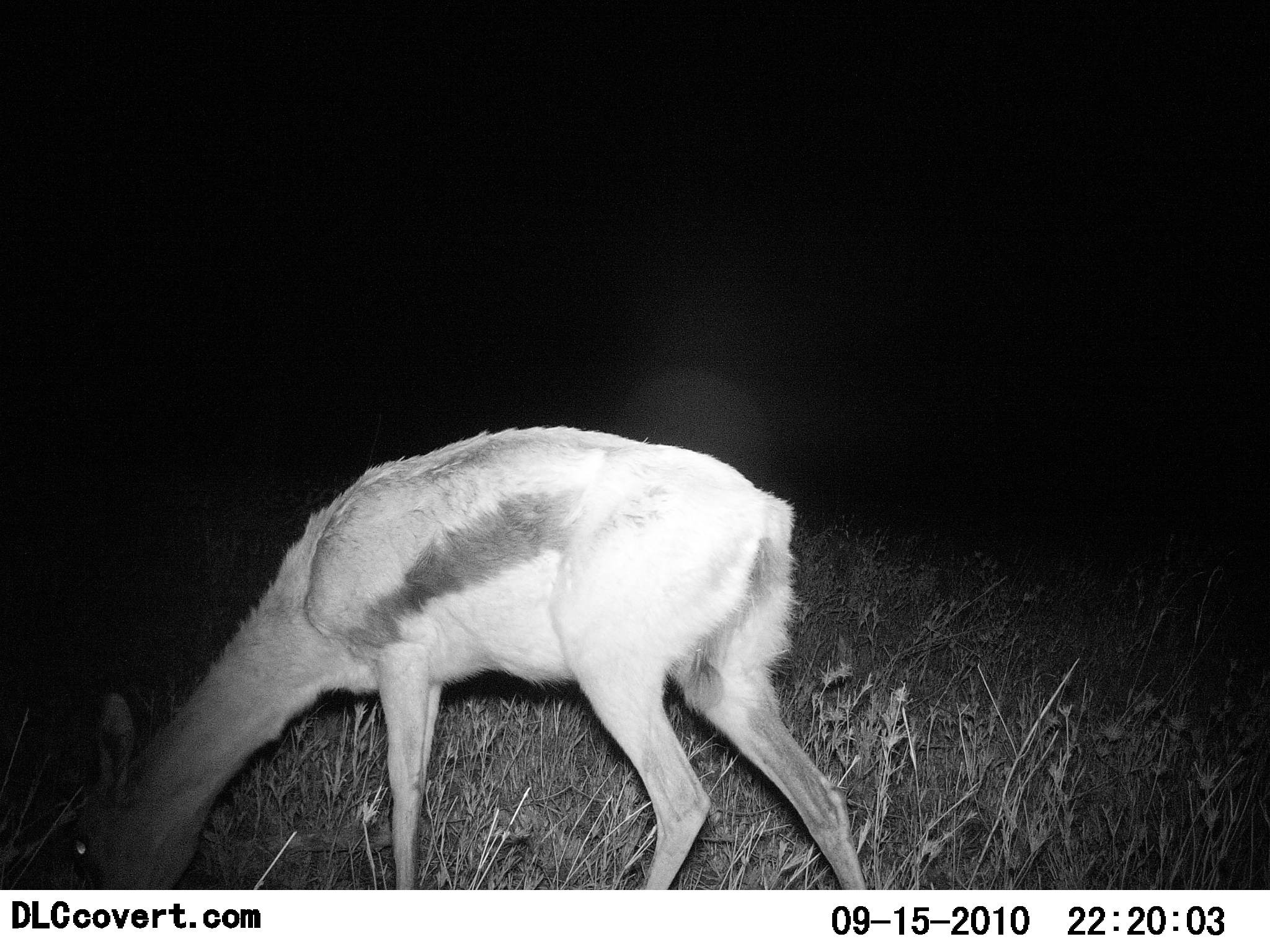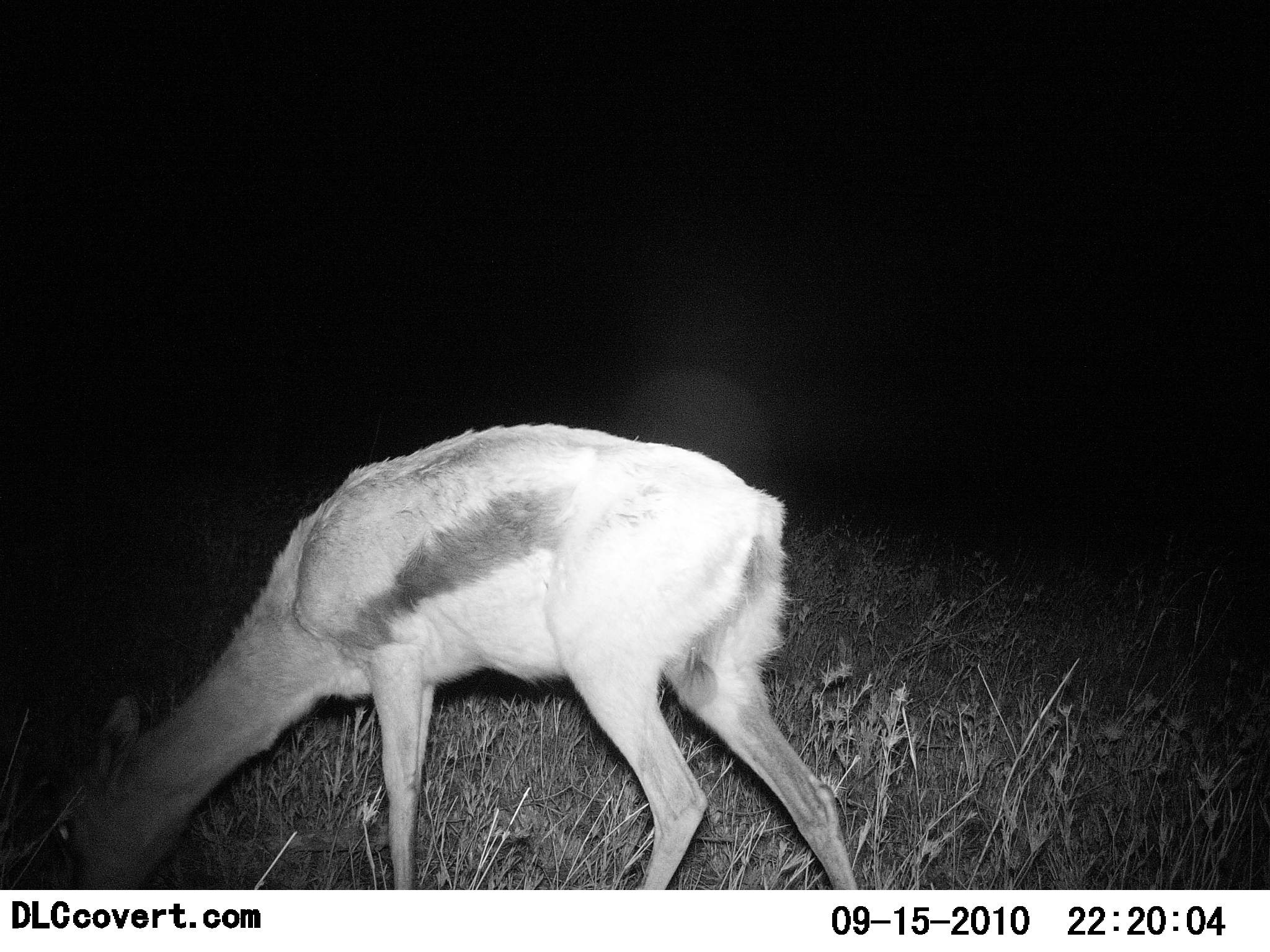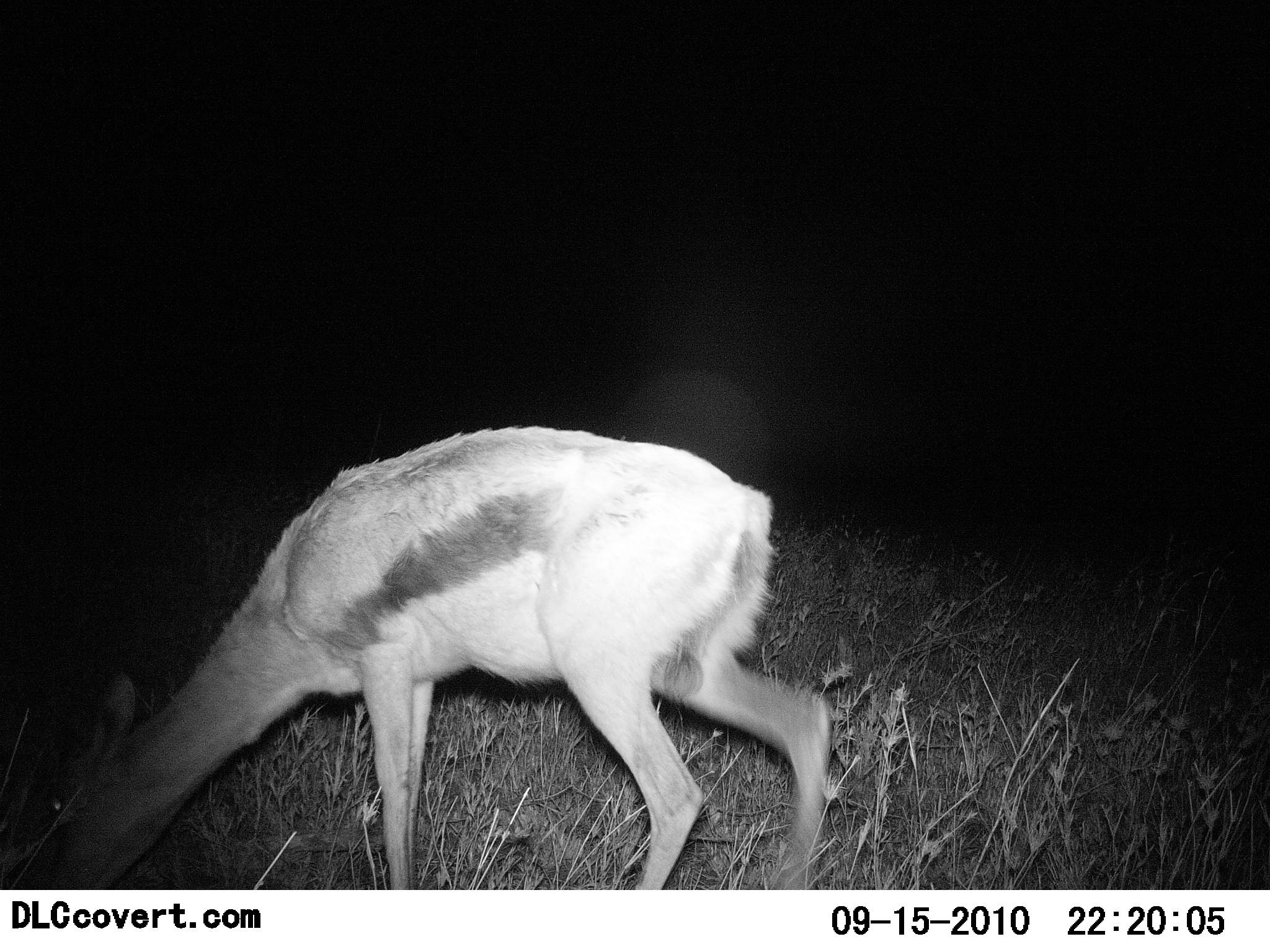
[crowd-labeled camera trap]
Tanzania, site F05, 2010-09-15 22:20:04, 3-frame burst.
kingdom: Animalia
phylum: Chordata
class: Mammalia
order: Artiodactyla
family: Bovidae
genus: Eudorcas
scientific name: Eudorcas thomsonii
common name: thomson's gazelle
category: gazellethomsons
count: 1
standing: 7%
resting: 0%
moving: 0%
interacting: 0%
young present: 0%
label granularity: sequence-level